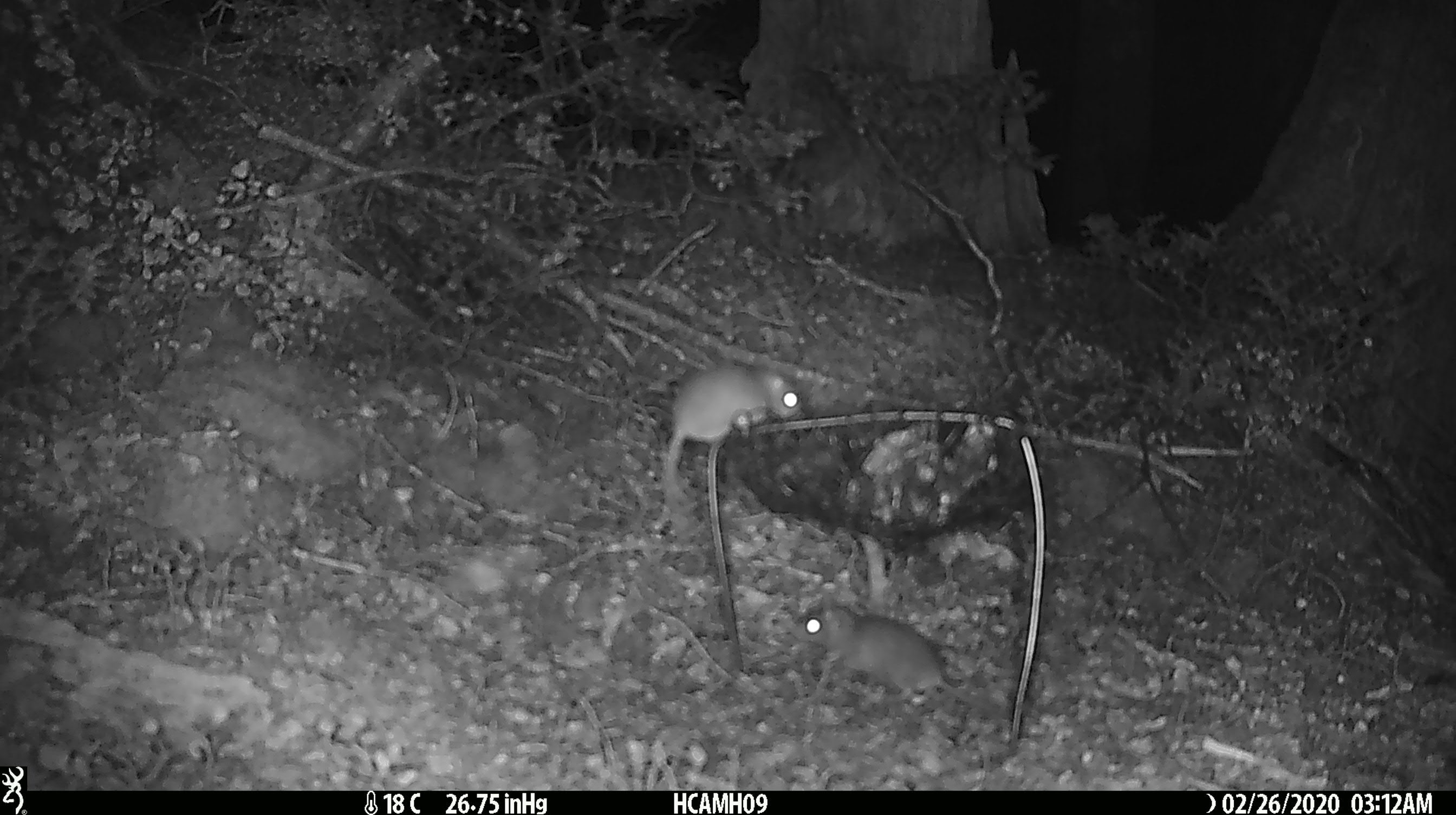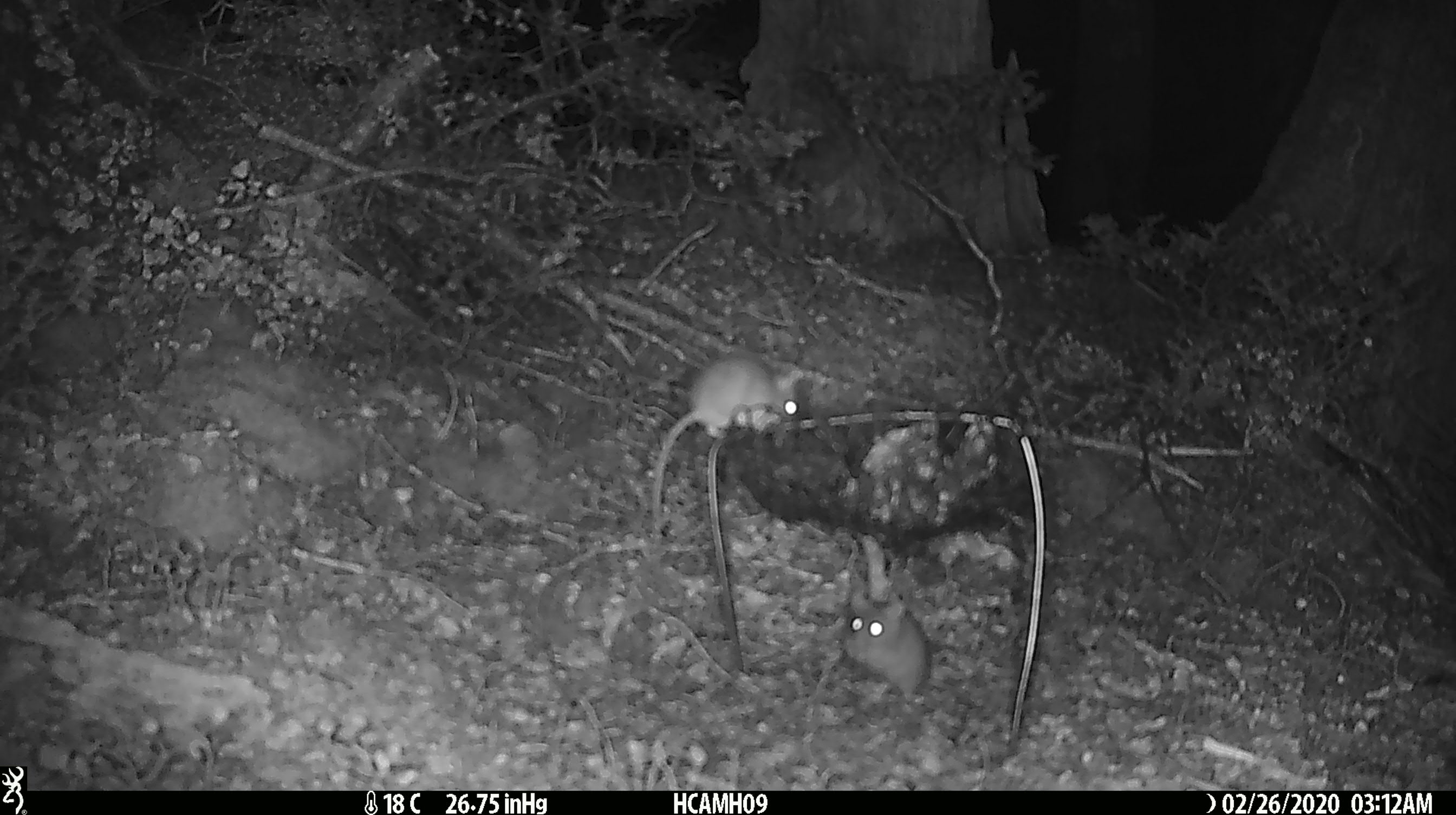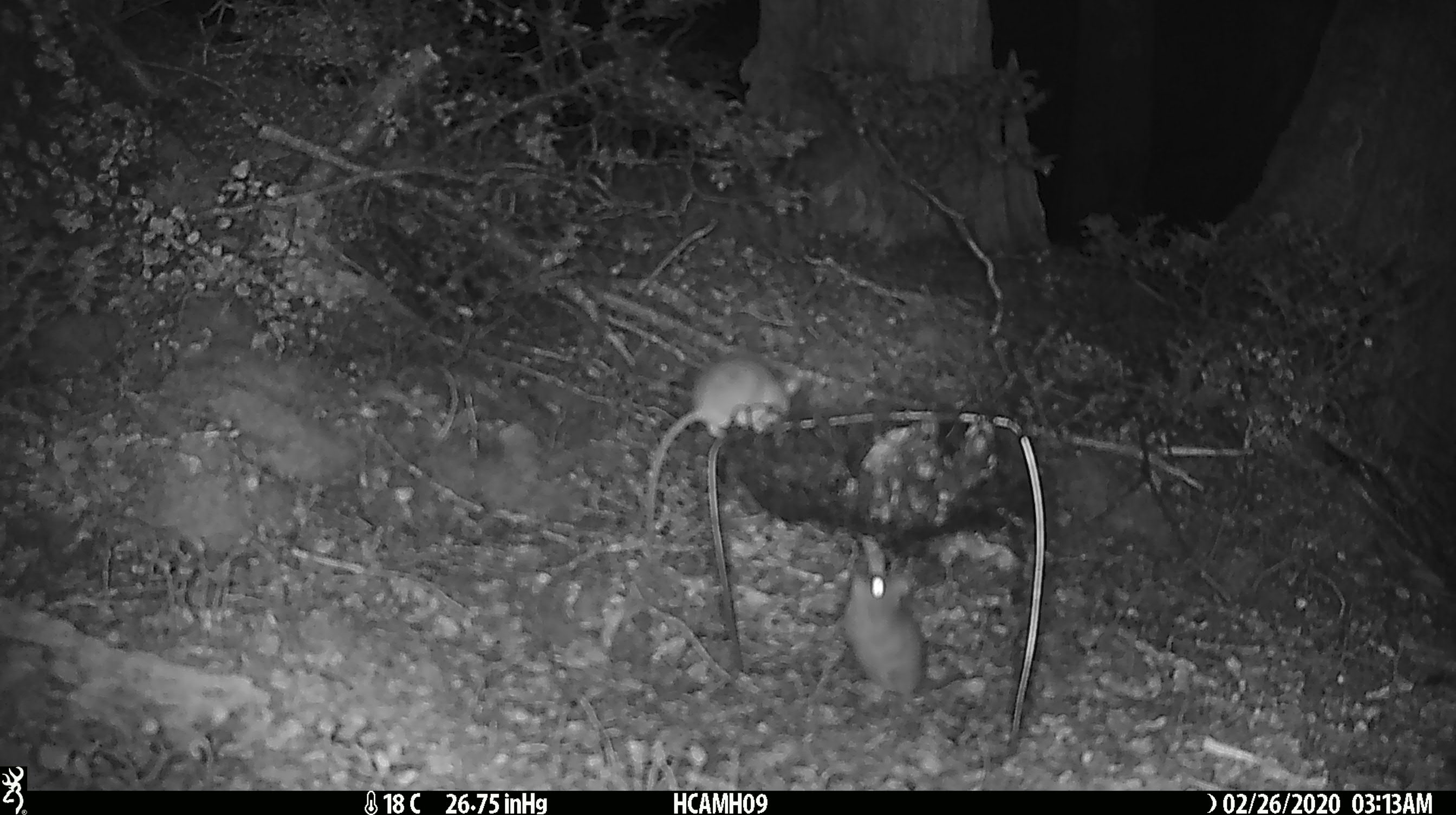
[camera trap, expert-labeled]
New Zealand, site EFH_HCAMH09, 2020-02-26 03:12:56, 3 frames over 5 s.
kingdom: Animalia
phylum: Chordata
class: Mammalia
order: Rodentia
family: Muridae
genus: Mus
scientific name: Mus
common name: mouse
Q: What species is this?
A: Mouse (Mus).